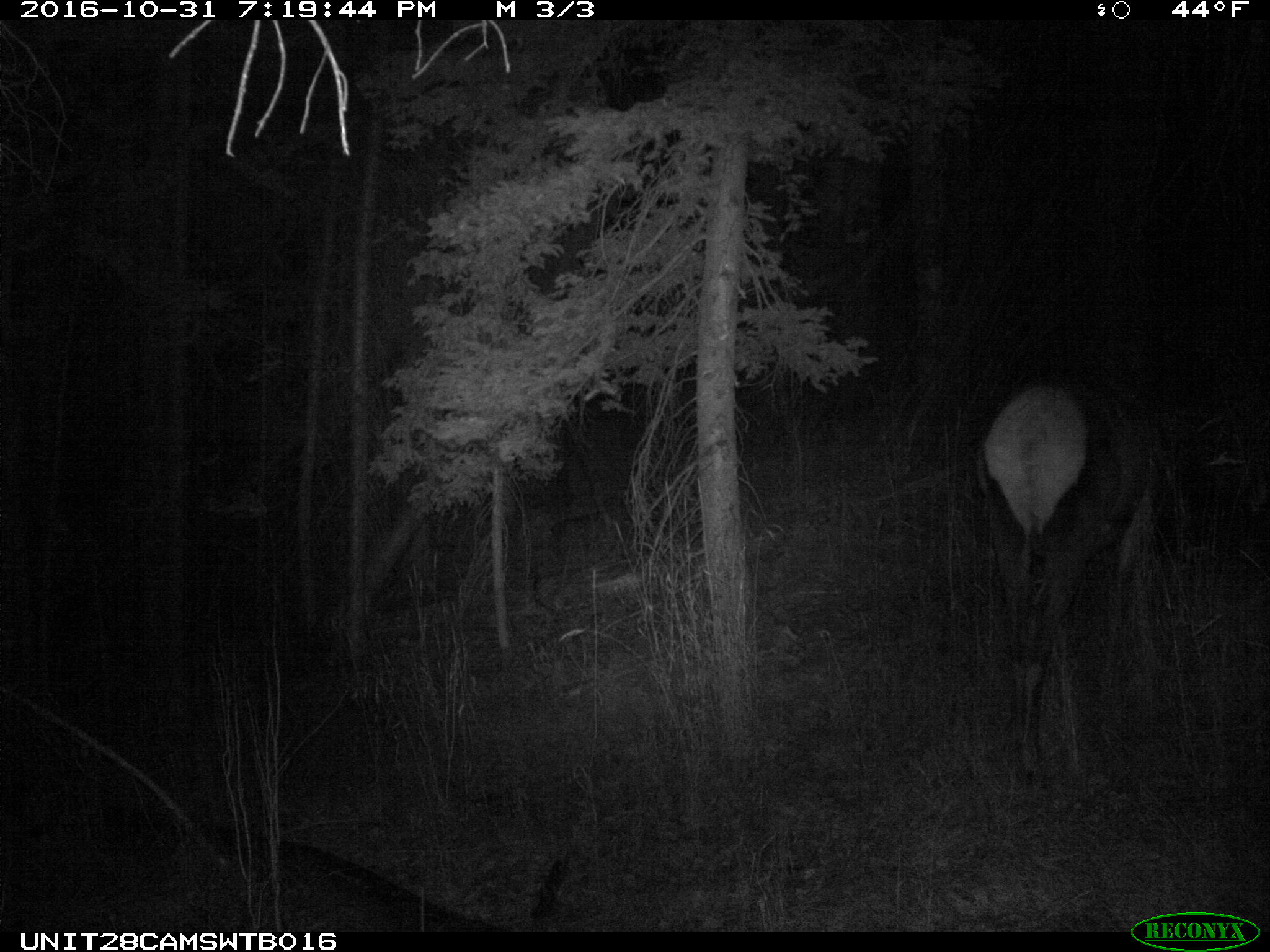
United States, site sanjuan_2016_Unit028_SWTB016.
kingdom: Animalia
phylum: Chordata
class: Mammalia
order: Artiodactyla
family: Cervidae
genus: Cervus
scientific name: Cervus elaphus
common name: red deer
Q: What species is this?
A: Cervus elaphus (red deer).